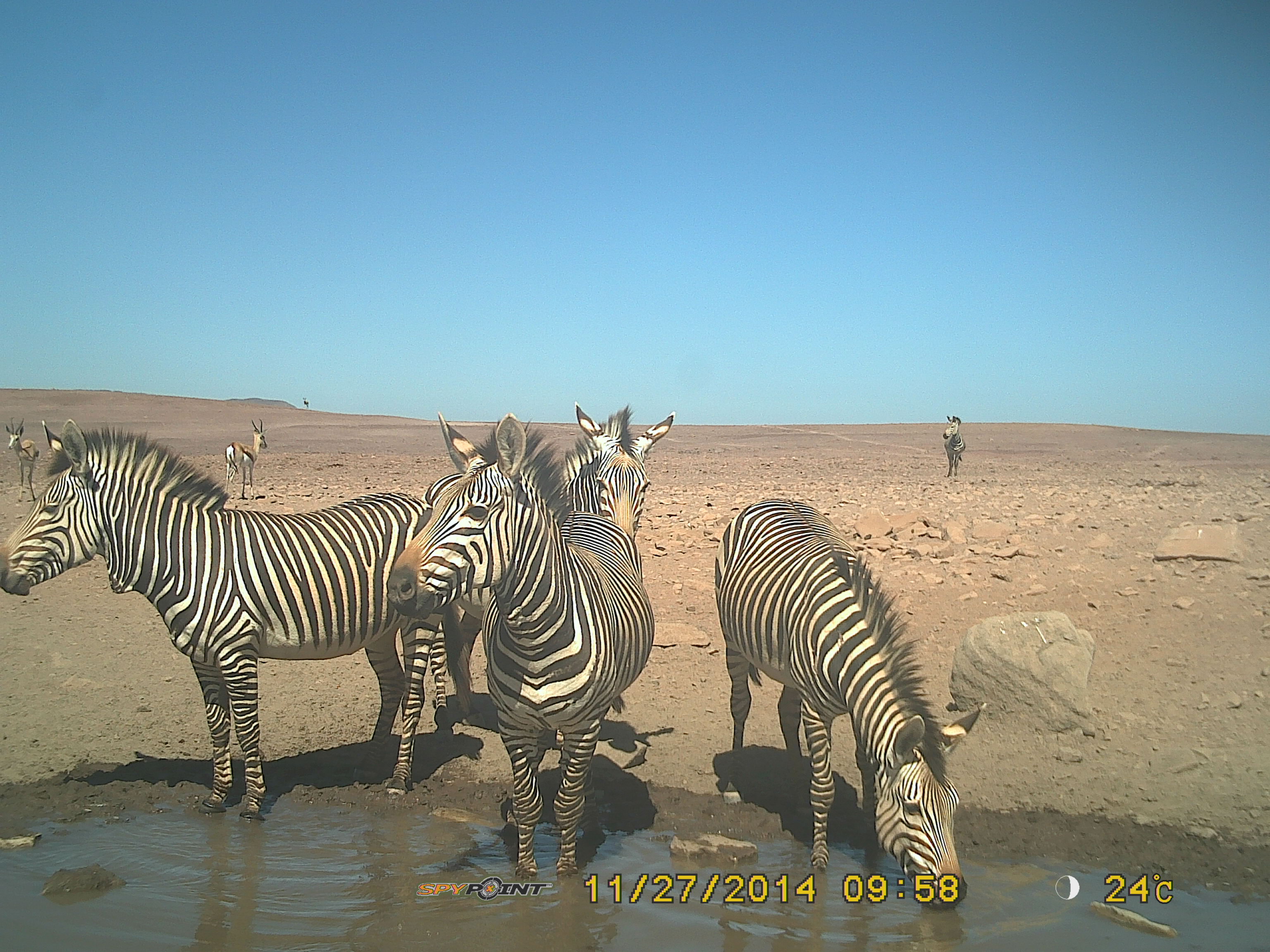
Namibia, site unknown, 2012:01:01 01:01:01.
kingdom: Animalia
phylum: Chordata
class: Mammalia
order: Perissodactyla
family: Equidae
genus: Equus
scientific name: Equus zebra hartmannae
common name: hartmann's mountain zebra